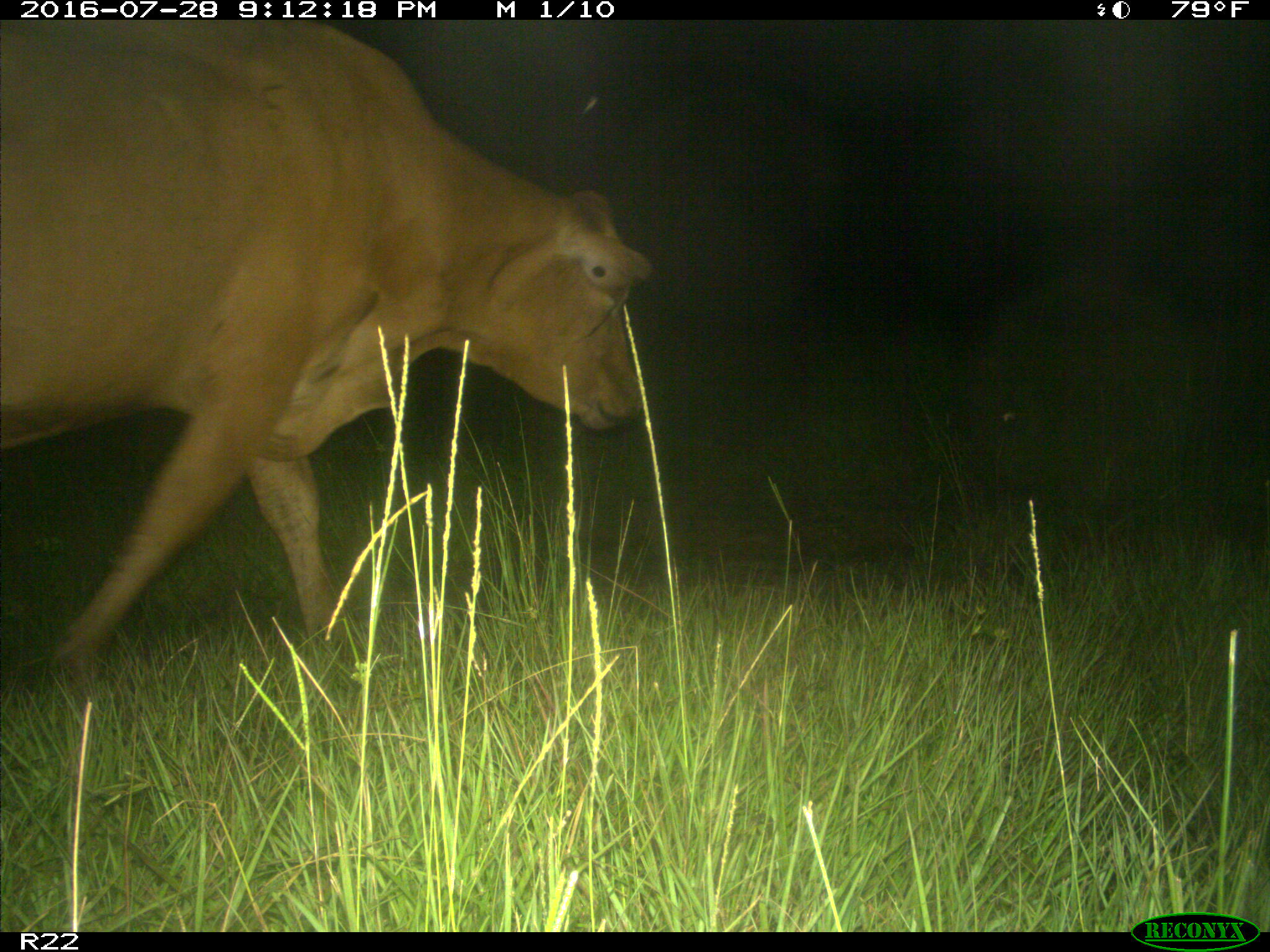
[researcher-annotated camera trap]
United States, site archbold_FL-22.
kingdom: Animalia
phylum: Chordata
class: Mammalia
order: Artiodactyla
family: Bovidae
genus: Bos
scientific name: Bos taurus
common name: domestic cow